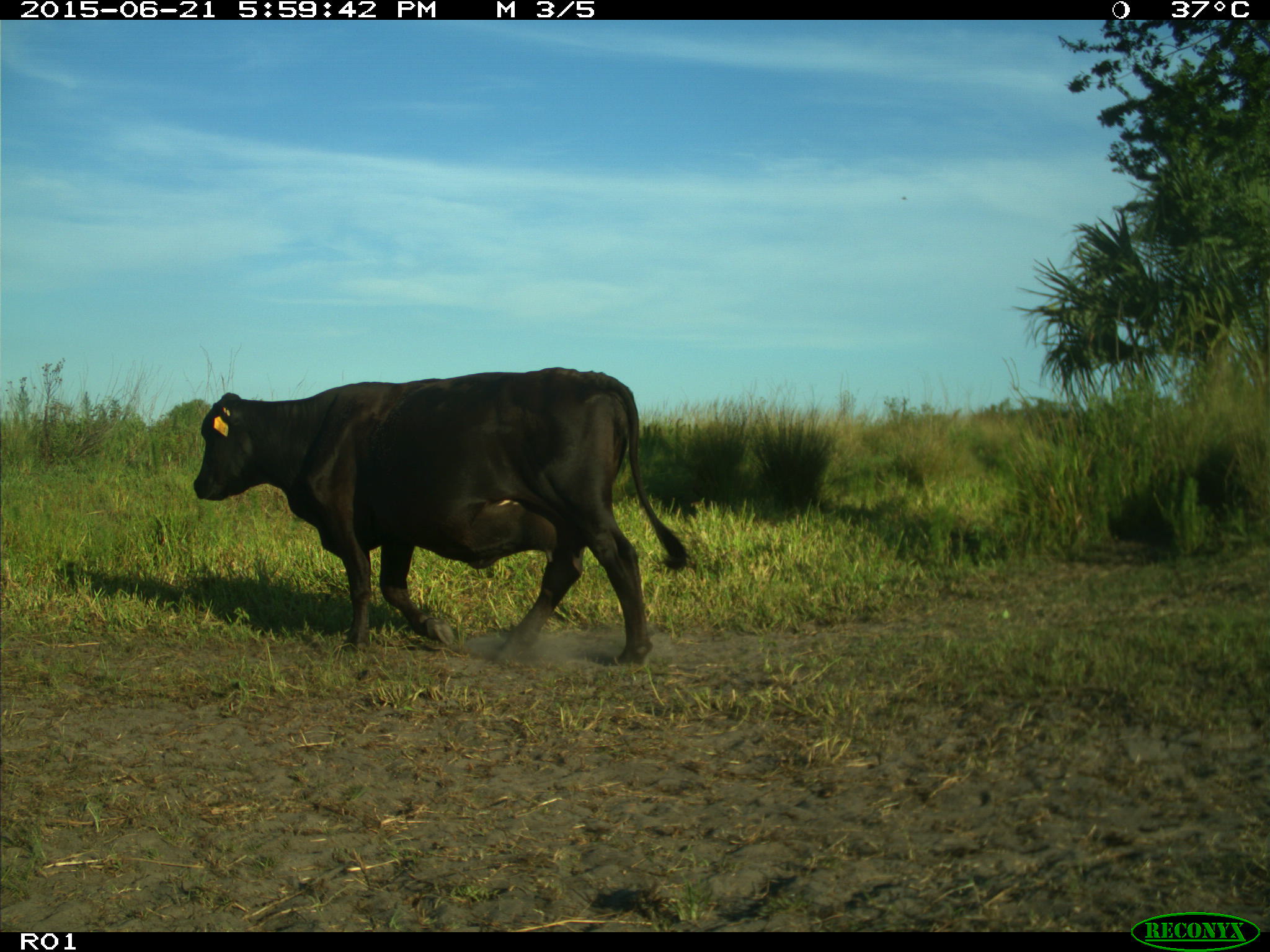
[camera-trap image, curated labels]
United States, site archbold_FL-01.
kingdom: Animalia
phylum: Chordata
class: Mammalia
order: Artiodactyla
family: Bovidae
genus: Bos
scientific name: Bos taurus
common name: domestic cow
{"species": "Bos taurus (domestic cow)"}